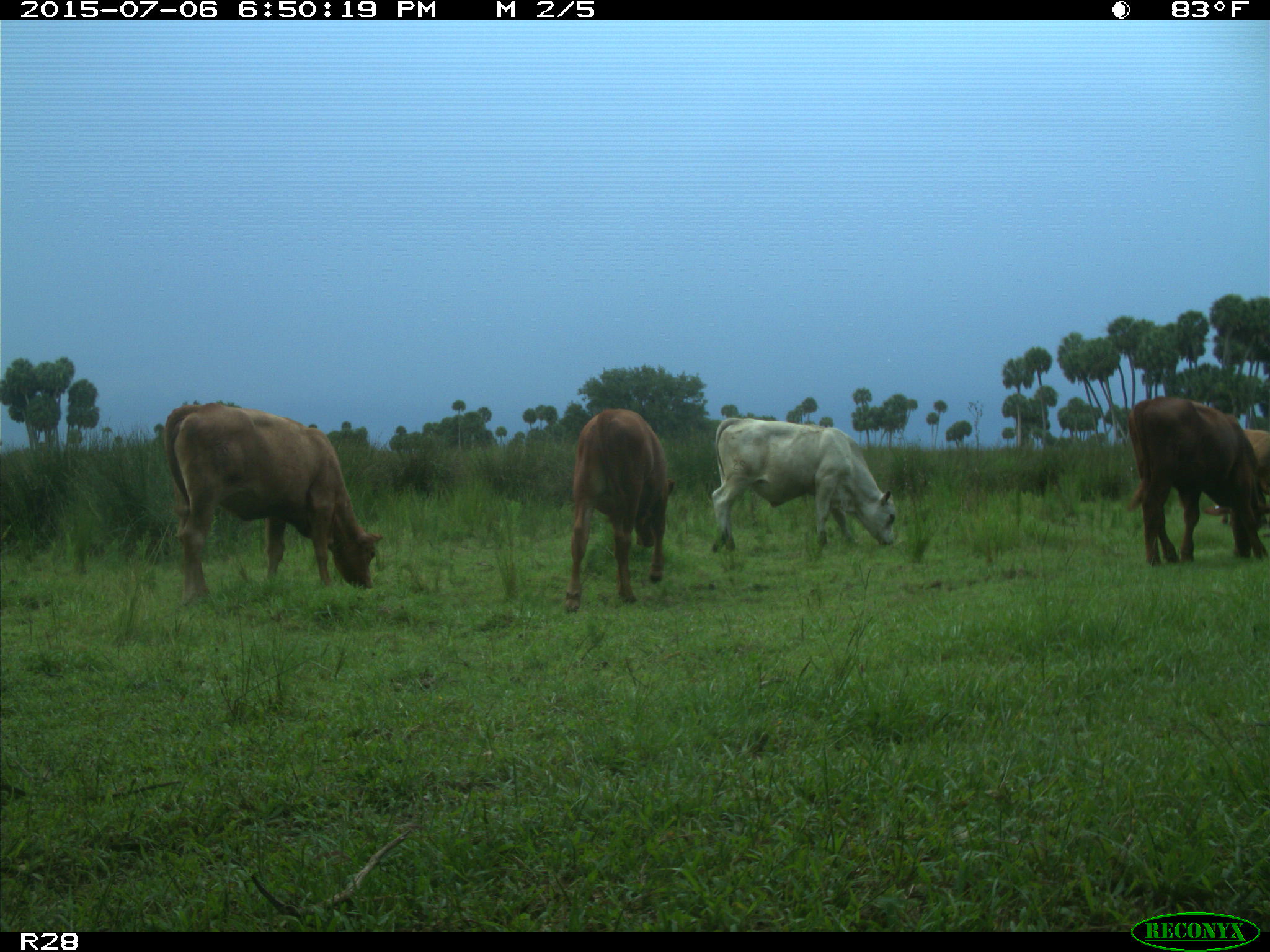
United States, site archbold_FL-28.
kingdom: Animalia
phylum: Chordata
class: Mammalia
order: Artiodactyla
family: Bovidae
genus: Bos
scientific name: Bos taurus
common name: domestic cow